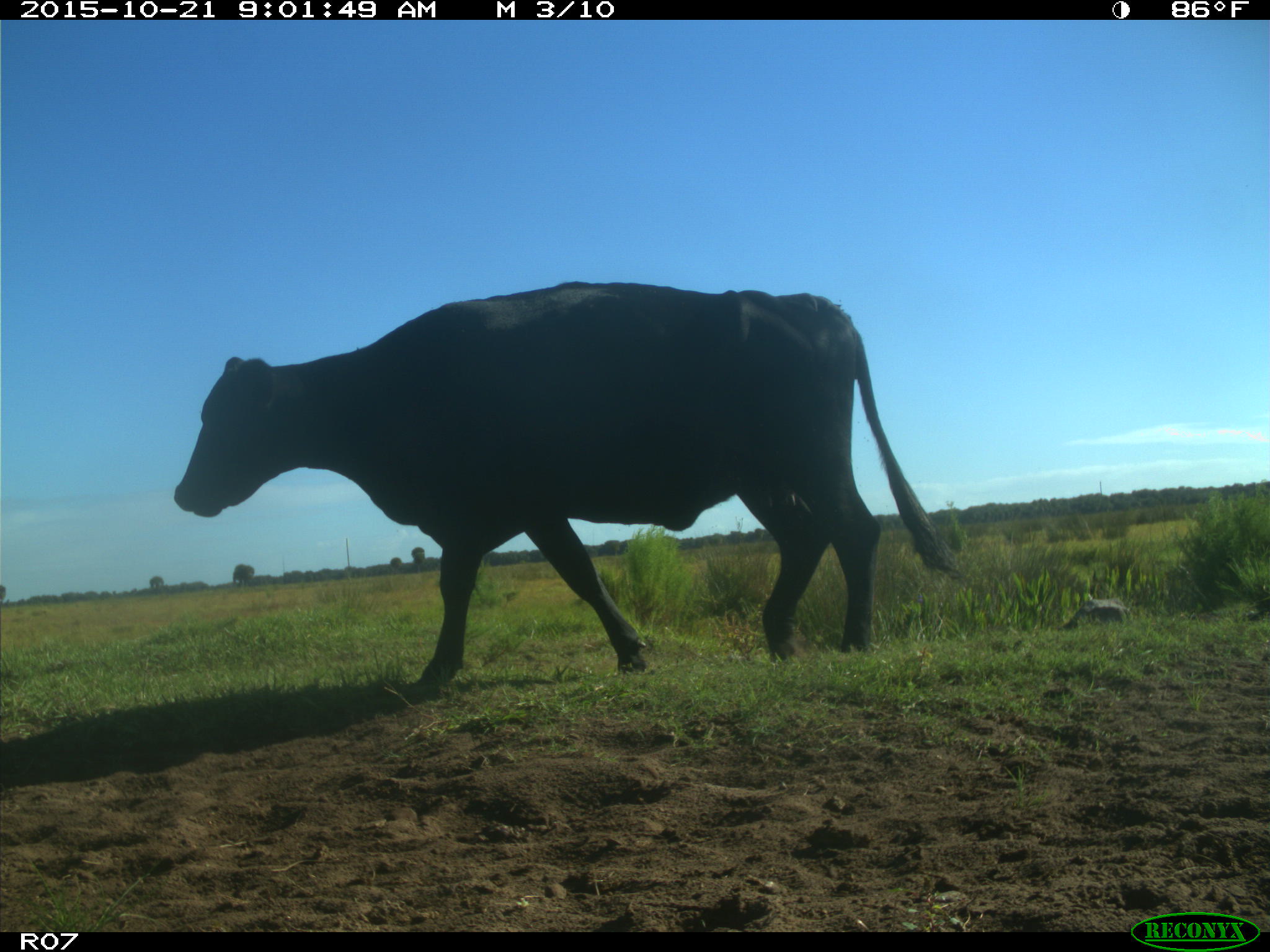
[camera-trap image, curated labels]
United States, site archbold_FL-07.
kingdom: Animalia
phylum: Chordata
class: Mammalia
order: Artiodactyla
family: Bovidae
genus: Bos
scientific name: Bos taurus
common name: domestic cow